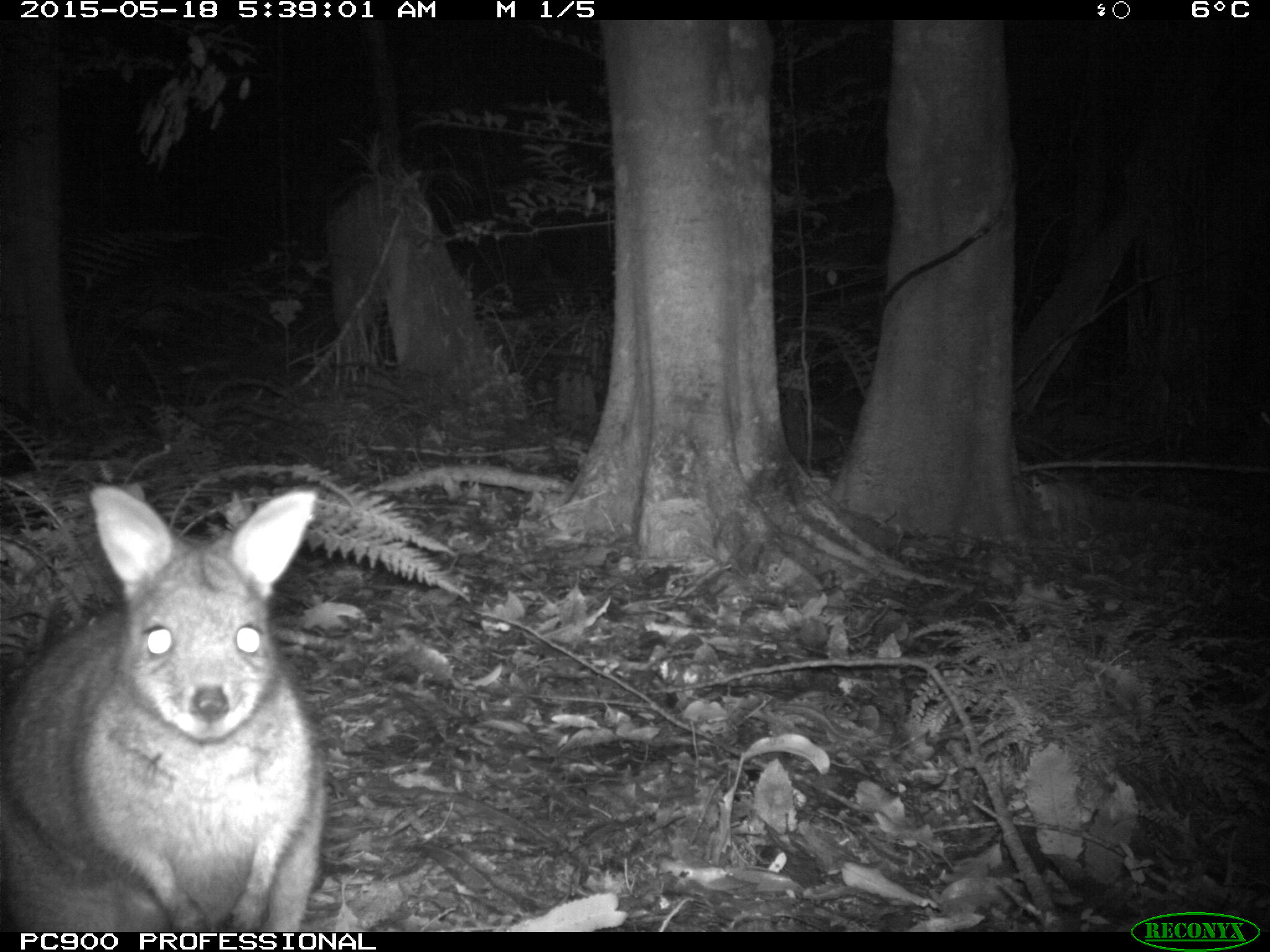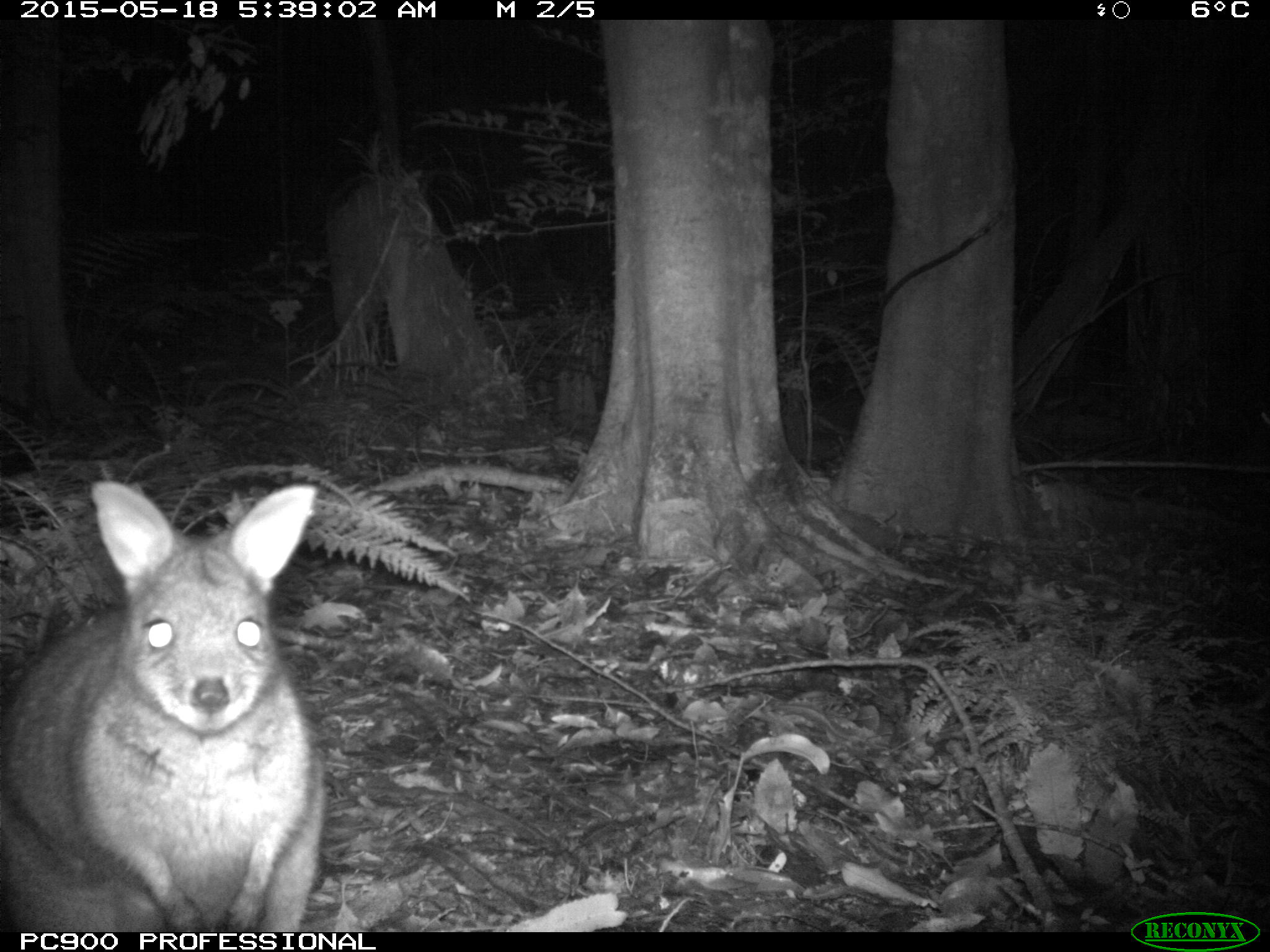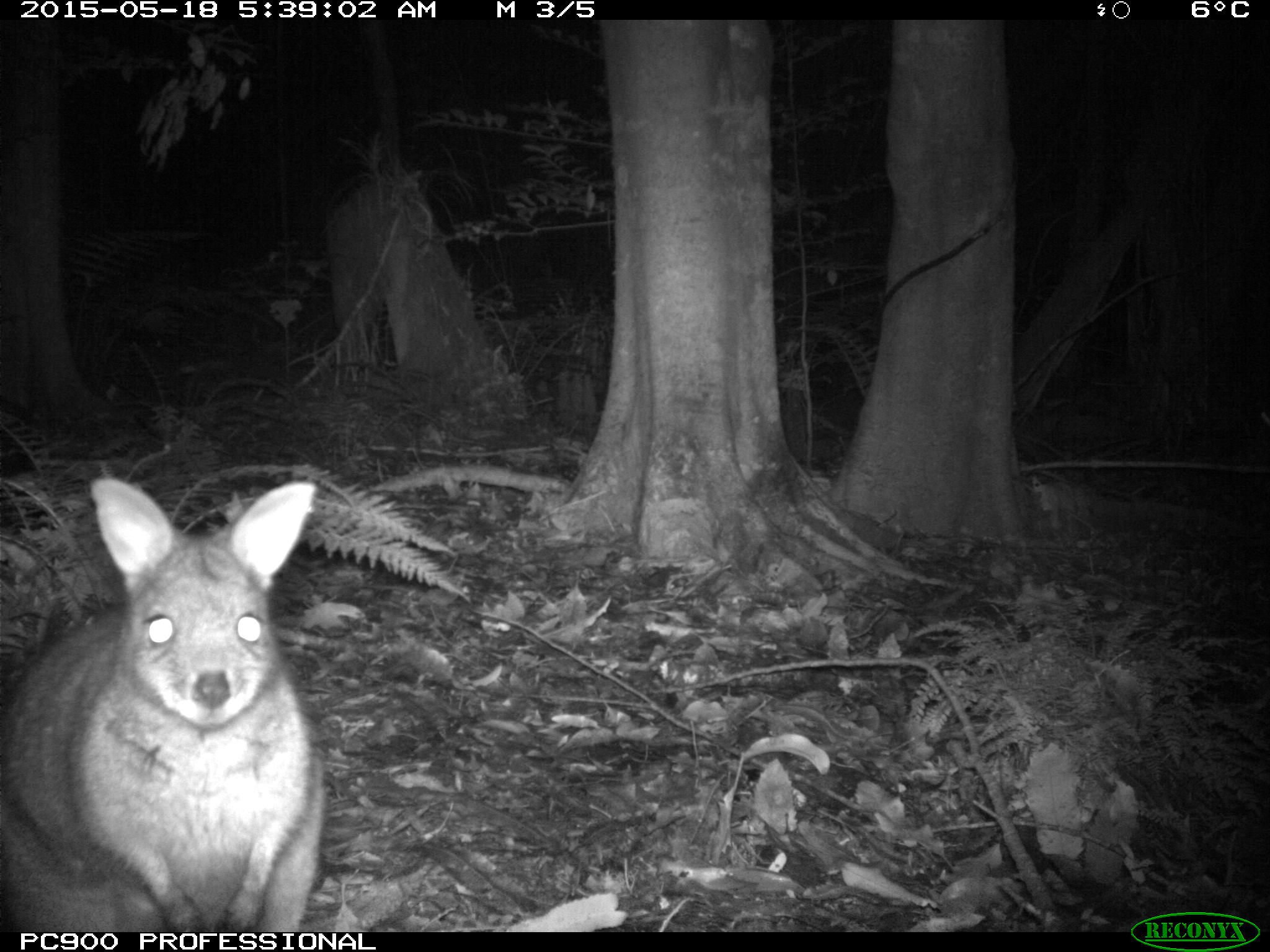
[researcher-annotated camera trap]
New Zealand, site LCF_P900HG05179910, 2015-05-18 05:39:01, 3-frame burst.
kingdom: Animalia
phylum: Chordata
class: Mammalia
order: Diprotodontia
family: Macropodidae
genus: Notamacropus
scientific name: Notamacropus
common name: wallaby